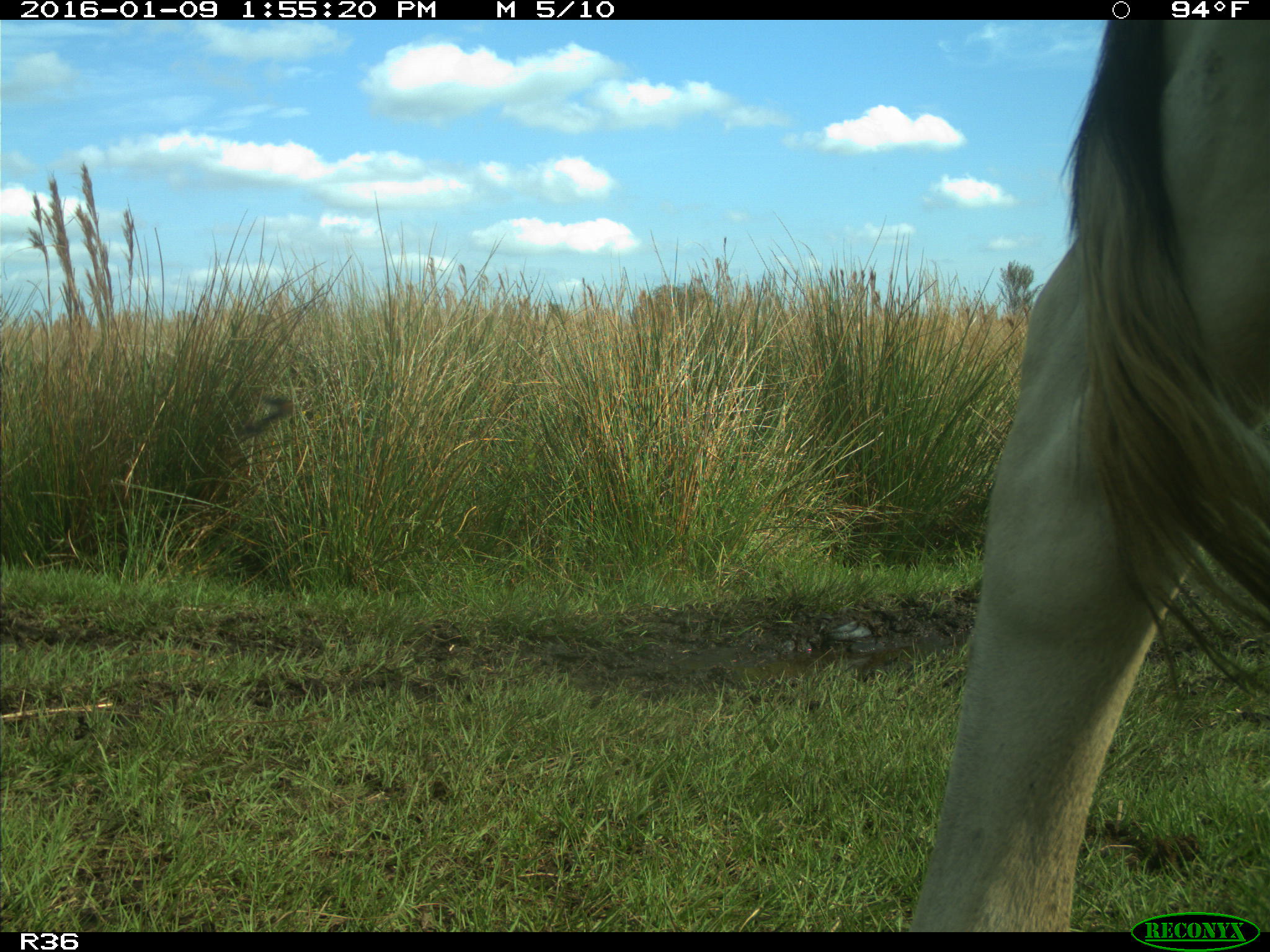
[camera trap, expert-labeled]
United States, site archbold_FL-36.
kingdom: Animalia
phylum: Chordata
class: Mammalia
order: Artiodactyla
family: Bovidae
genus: Bos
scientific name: Bos taurus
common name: domestic cow